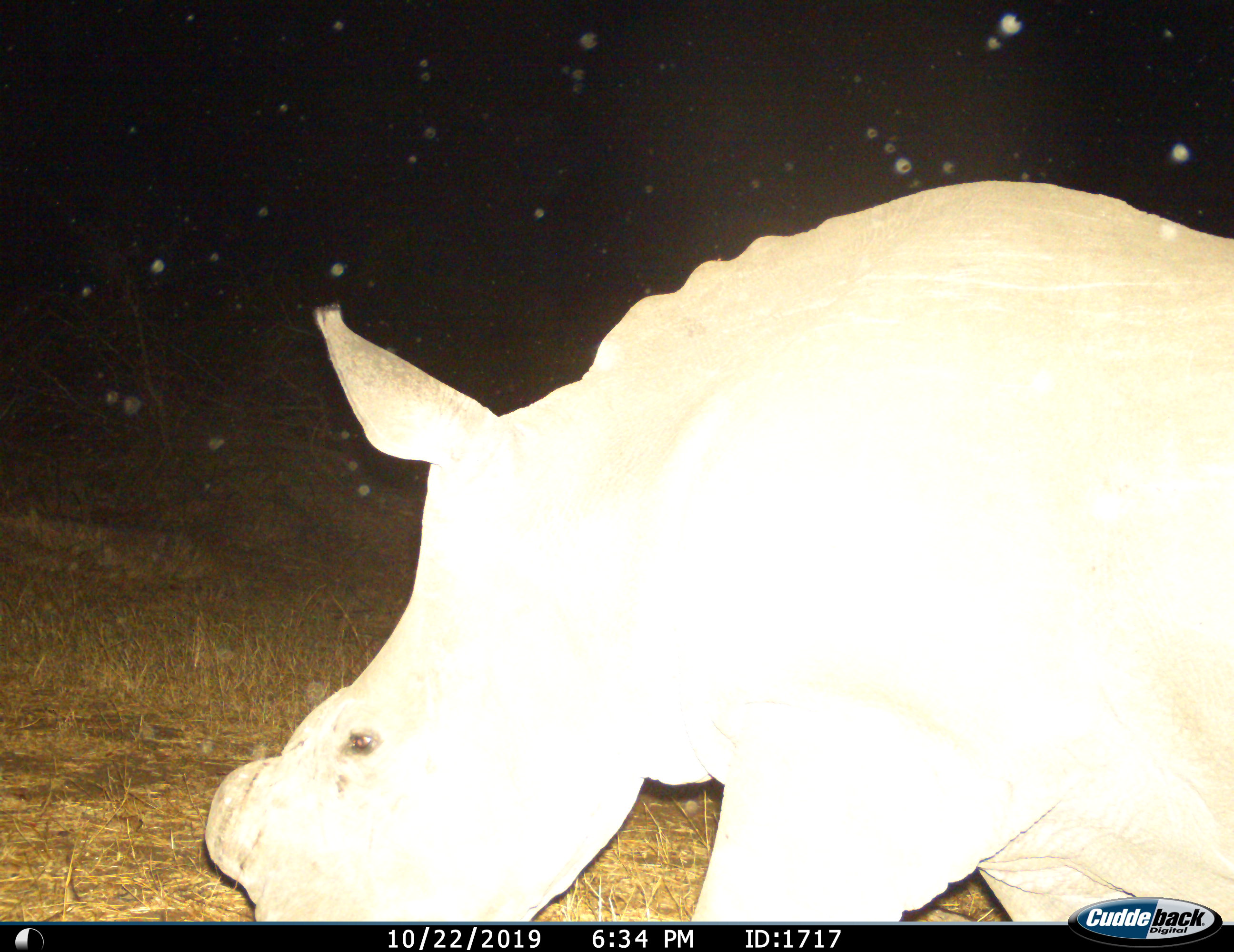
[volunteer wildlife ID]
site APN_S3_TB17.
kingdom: Animalia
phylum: Chordata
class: Mammalia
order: Perissodactyla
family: Rhinocerotidae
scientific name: Rhinocerotidae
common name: unknown rhinoceros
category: rhinocerosunknown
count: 1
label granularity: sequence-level